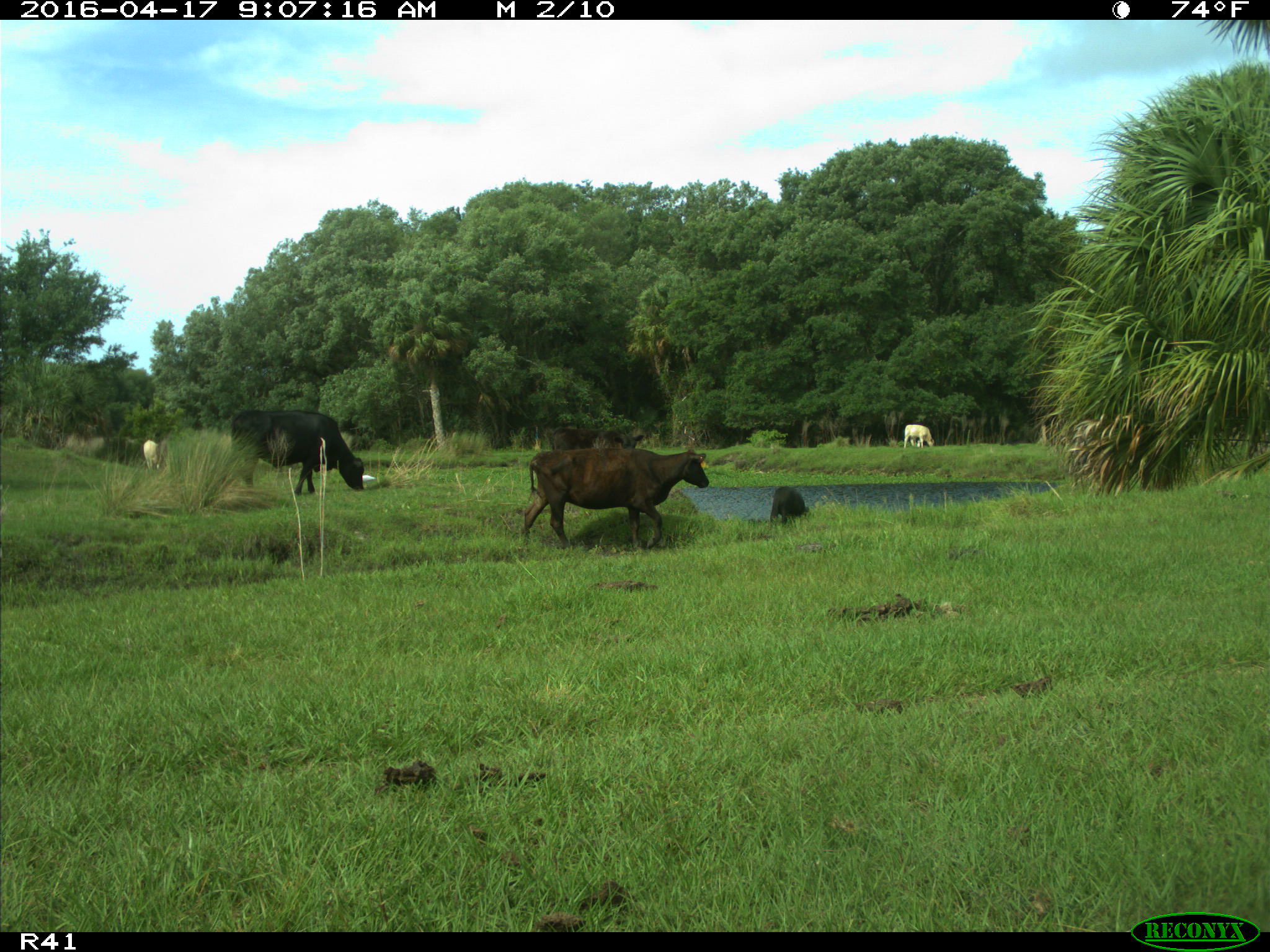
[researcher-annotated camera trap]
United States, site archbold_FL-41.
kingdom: Animalia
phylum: Chordata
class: Mammalia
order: Artiodactyla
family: Bovidae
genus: Bos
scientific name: Bos taurus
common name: domestic cow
Bos taurus (domestic cow).